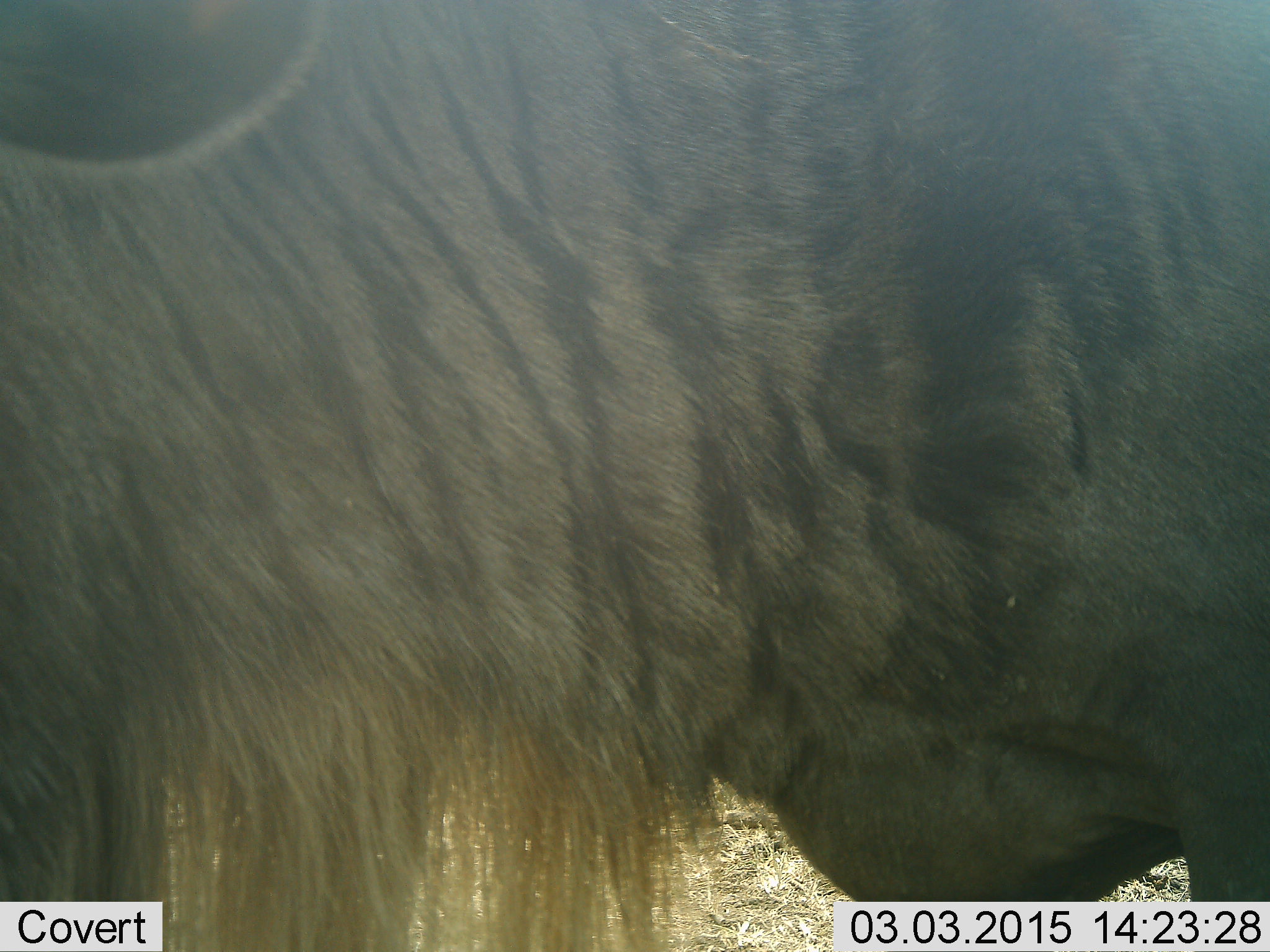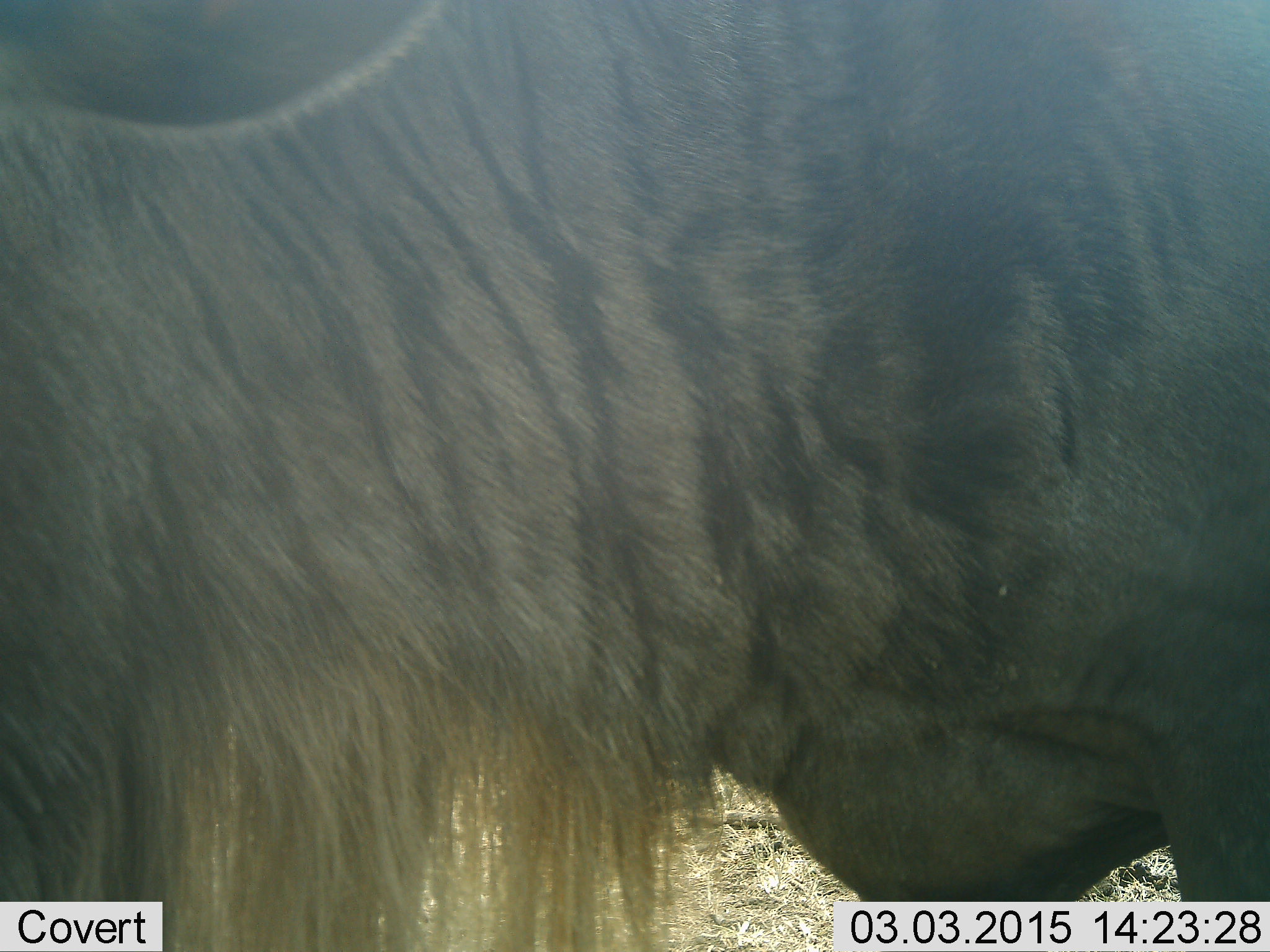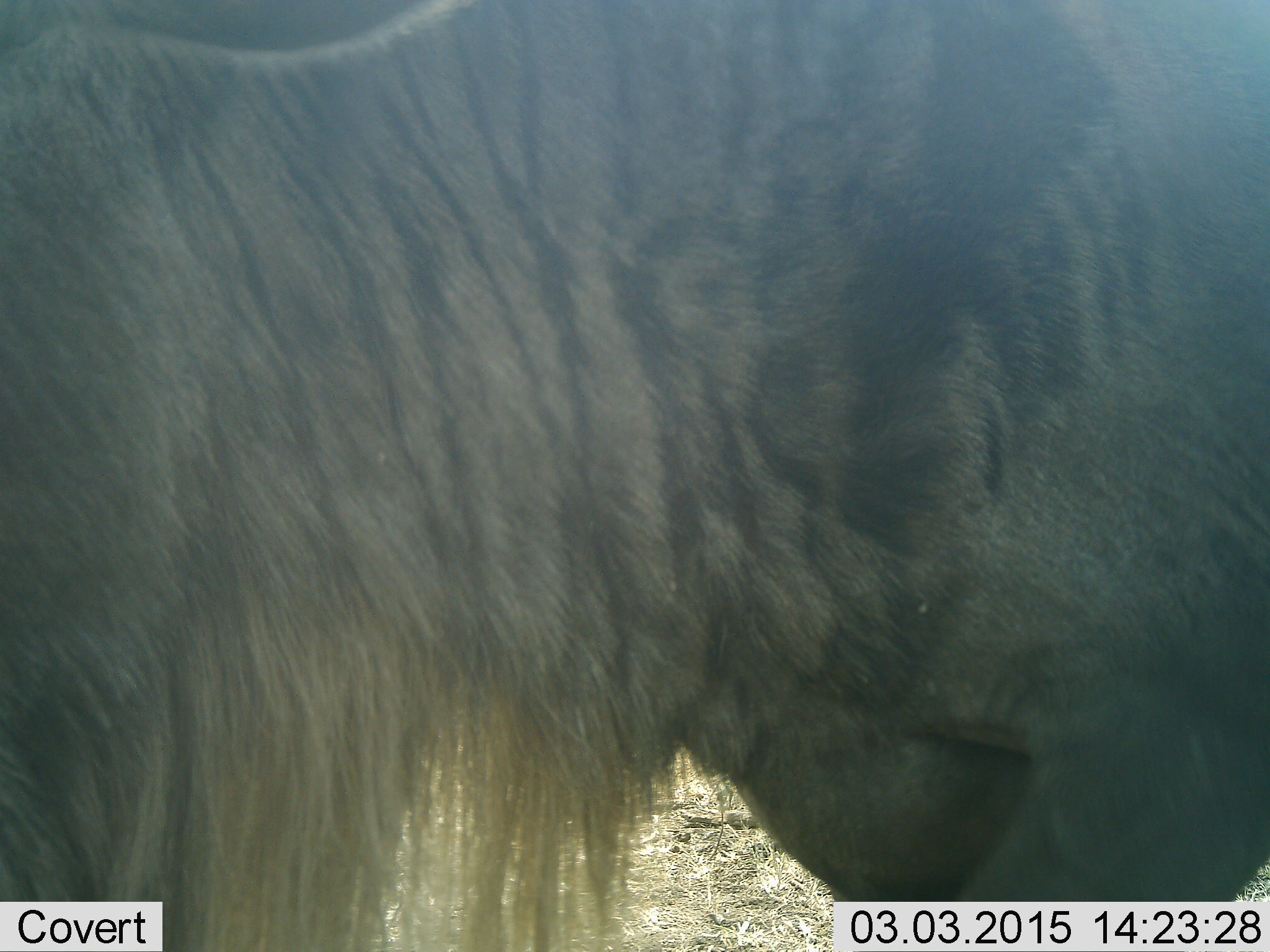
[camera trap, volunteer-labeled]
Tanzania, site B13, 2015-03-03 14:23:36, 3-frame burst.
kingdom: Animalia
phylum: Chordata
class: Mammalia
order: Artiodactyla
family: Bovidae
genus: Connochaetes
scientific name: Connochaetes taurinus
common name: blue wildebeest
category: wildebeest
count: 1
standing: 80%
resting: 0%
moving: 20%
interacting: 0%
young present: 0%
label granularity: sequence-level